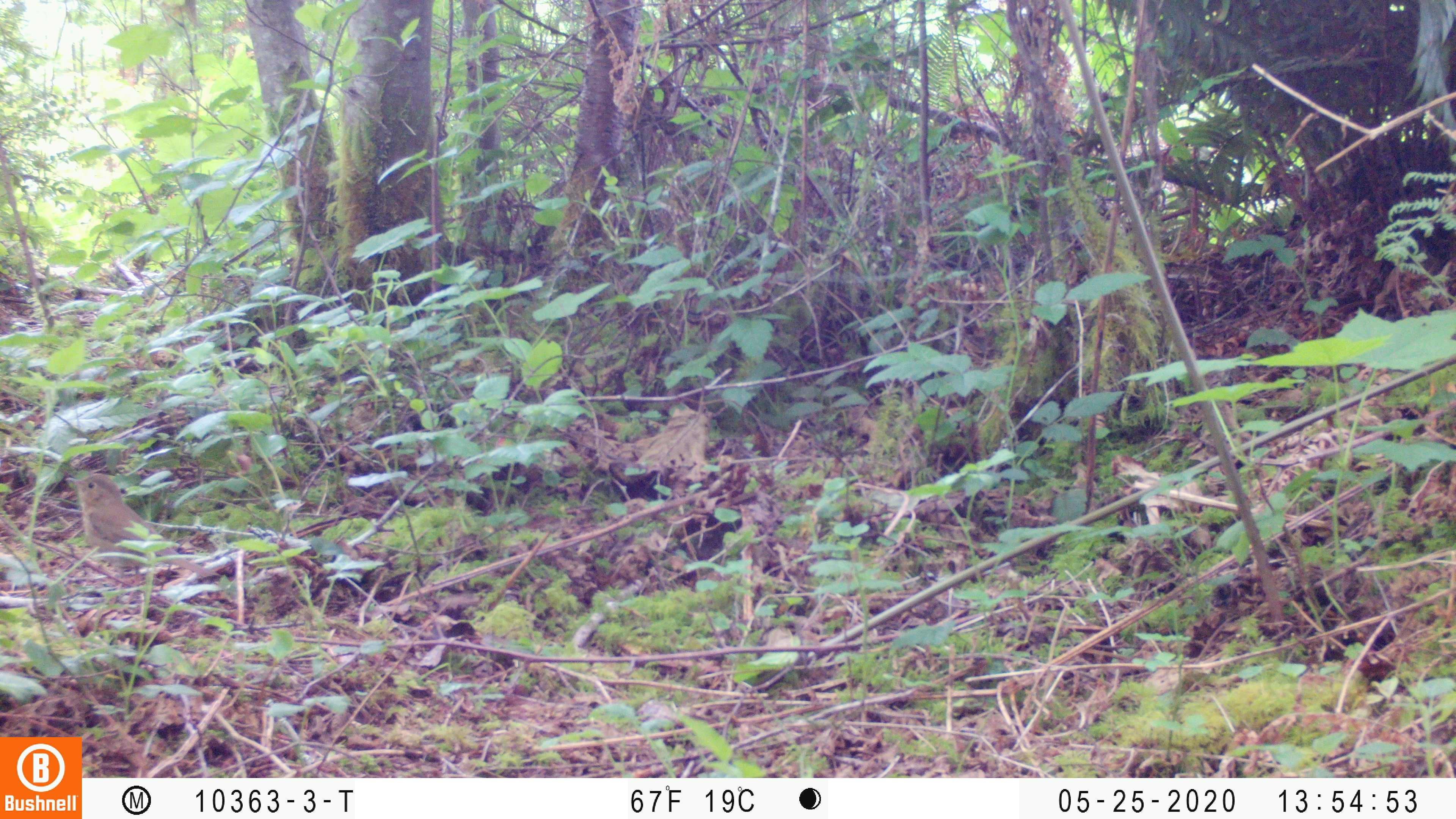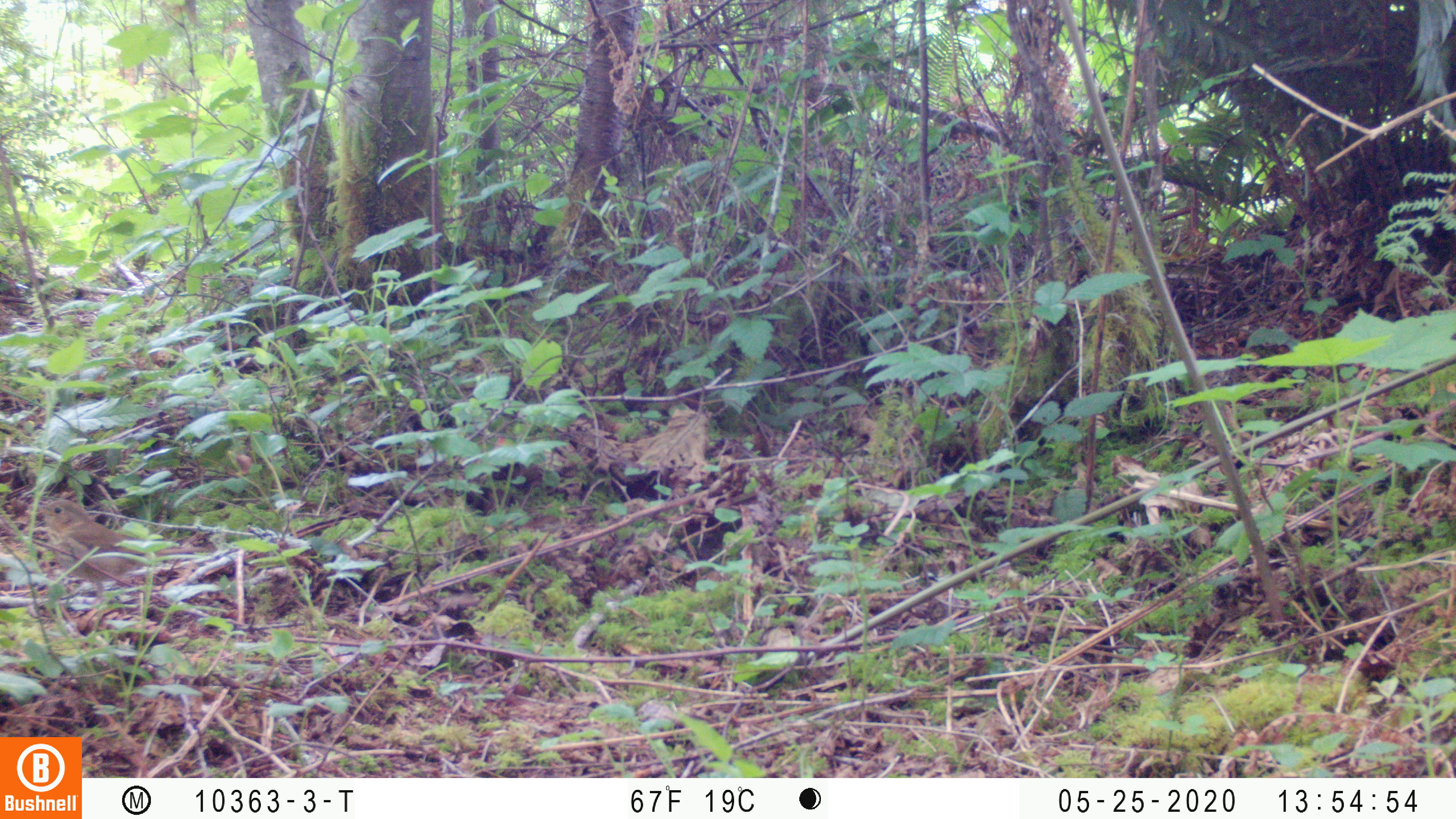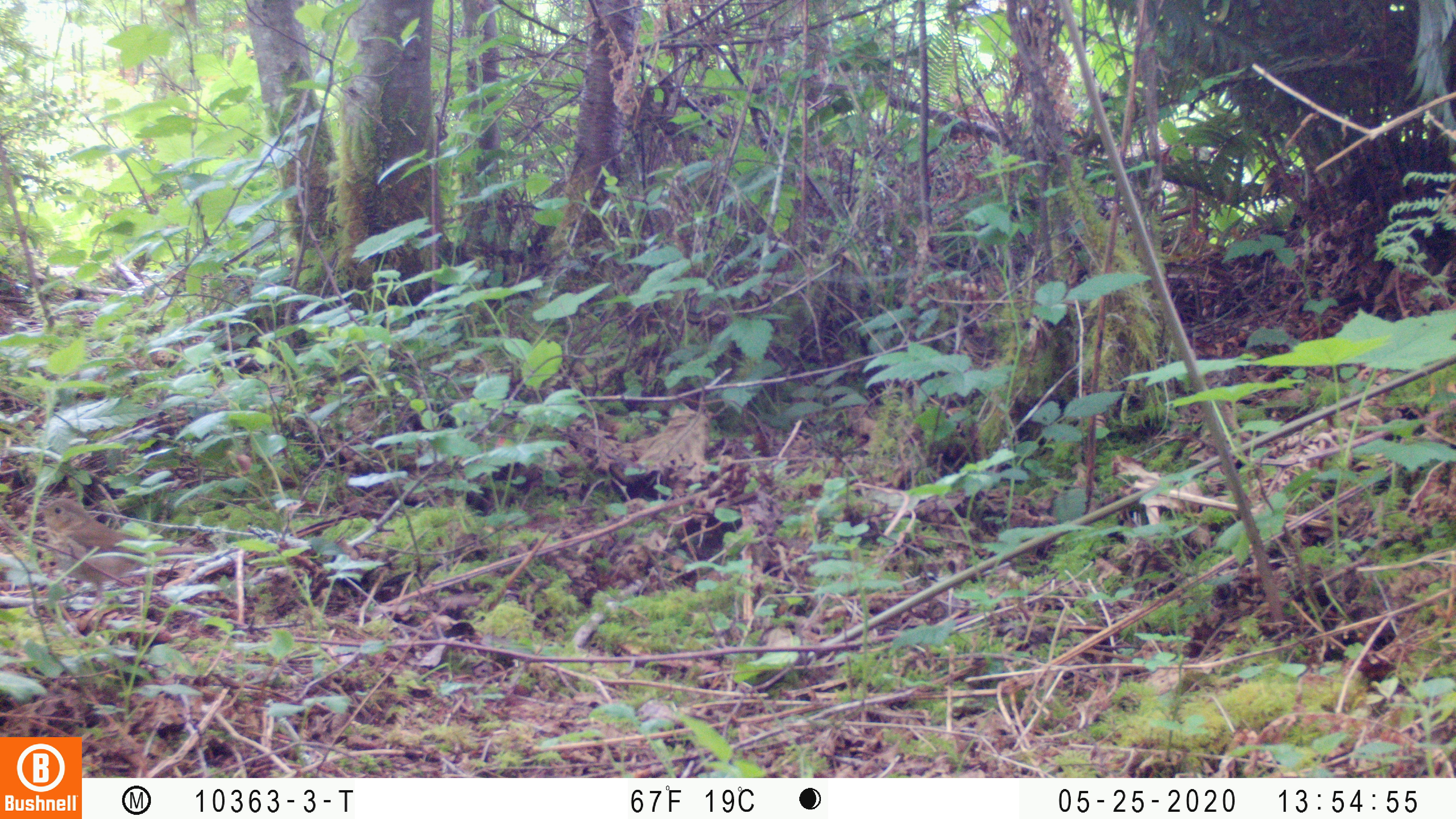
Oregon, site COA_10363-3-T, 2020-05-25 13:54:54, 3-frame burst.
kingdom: Animalia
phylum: Chordata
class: Aves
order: Passeriformes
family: Turdidae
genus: Catharus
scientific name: Catharus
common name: brown thrushes and nightingale-thrushes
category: catharus species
Catharus species (brown thrushes and nightingale-thrushes) (Catharus).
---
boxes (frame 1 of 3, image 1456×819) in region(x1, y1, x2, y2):
catharus species: region(66, 472, 218, 582)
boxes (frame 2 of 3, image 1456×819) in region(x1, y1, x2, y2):
catharus species: region(36, 499, 156, 587)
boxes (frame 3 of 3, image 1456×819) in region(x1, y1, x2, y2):
catharus species: region(36, 494, 167, 597)